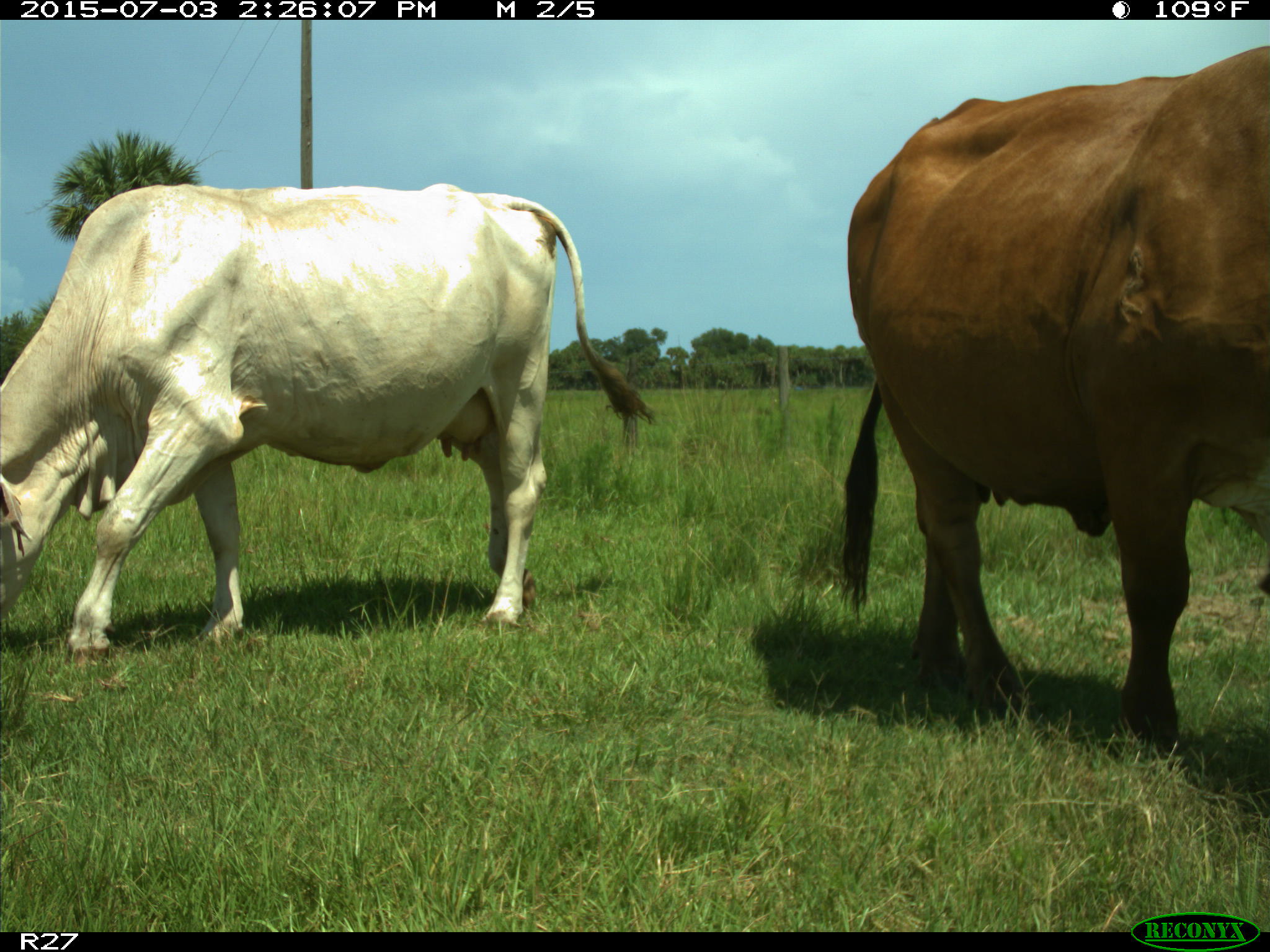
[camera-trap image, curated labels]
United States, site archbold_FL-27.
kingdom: Animalia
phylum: Chordata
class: Mammalia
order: Artiodactyla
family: Bovidae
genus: Bos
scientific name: Bos taurus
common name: domestic cow